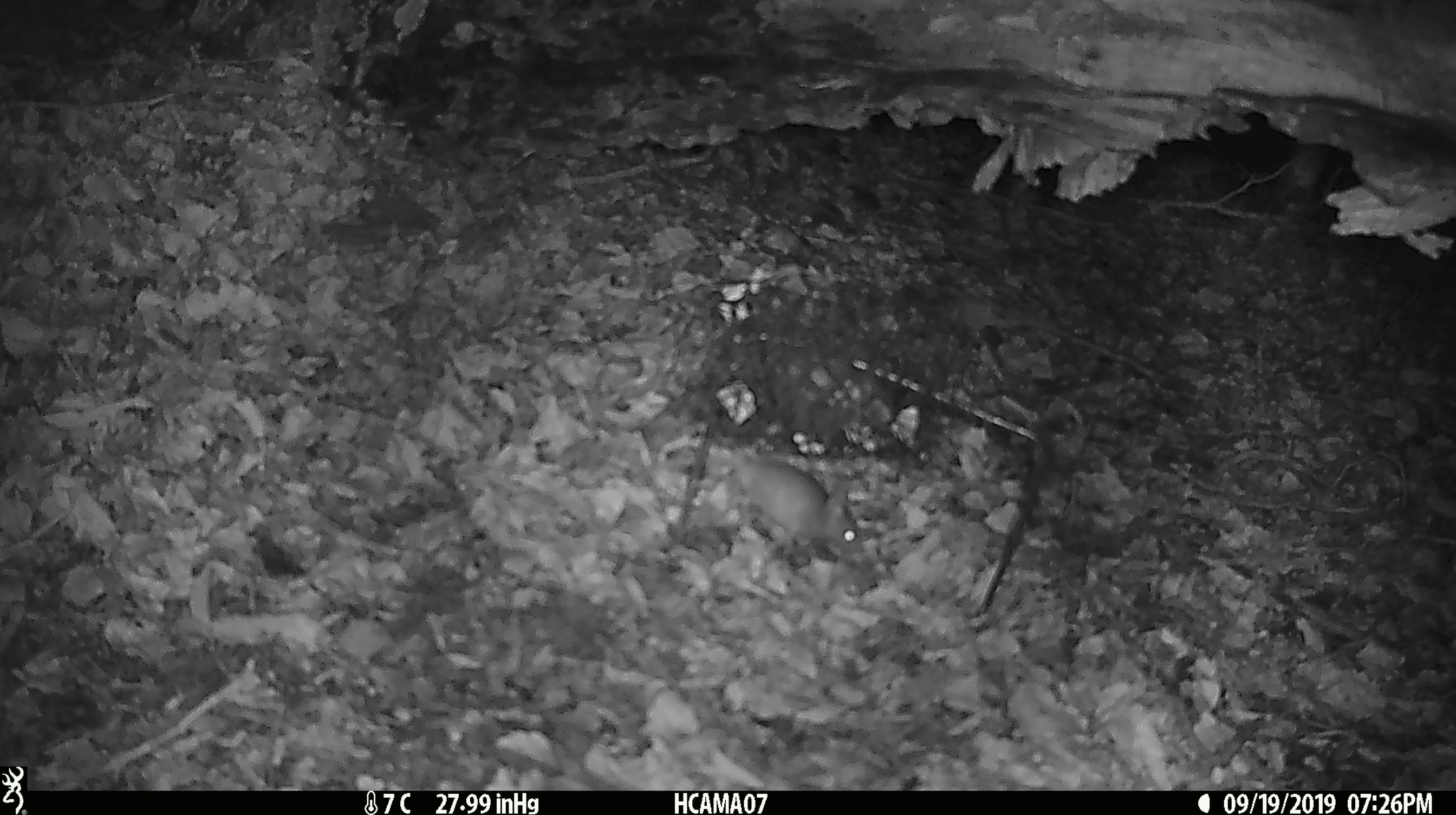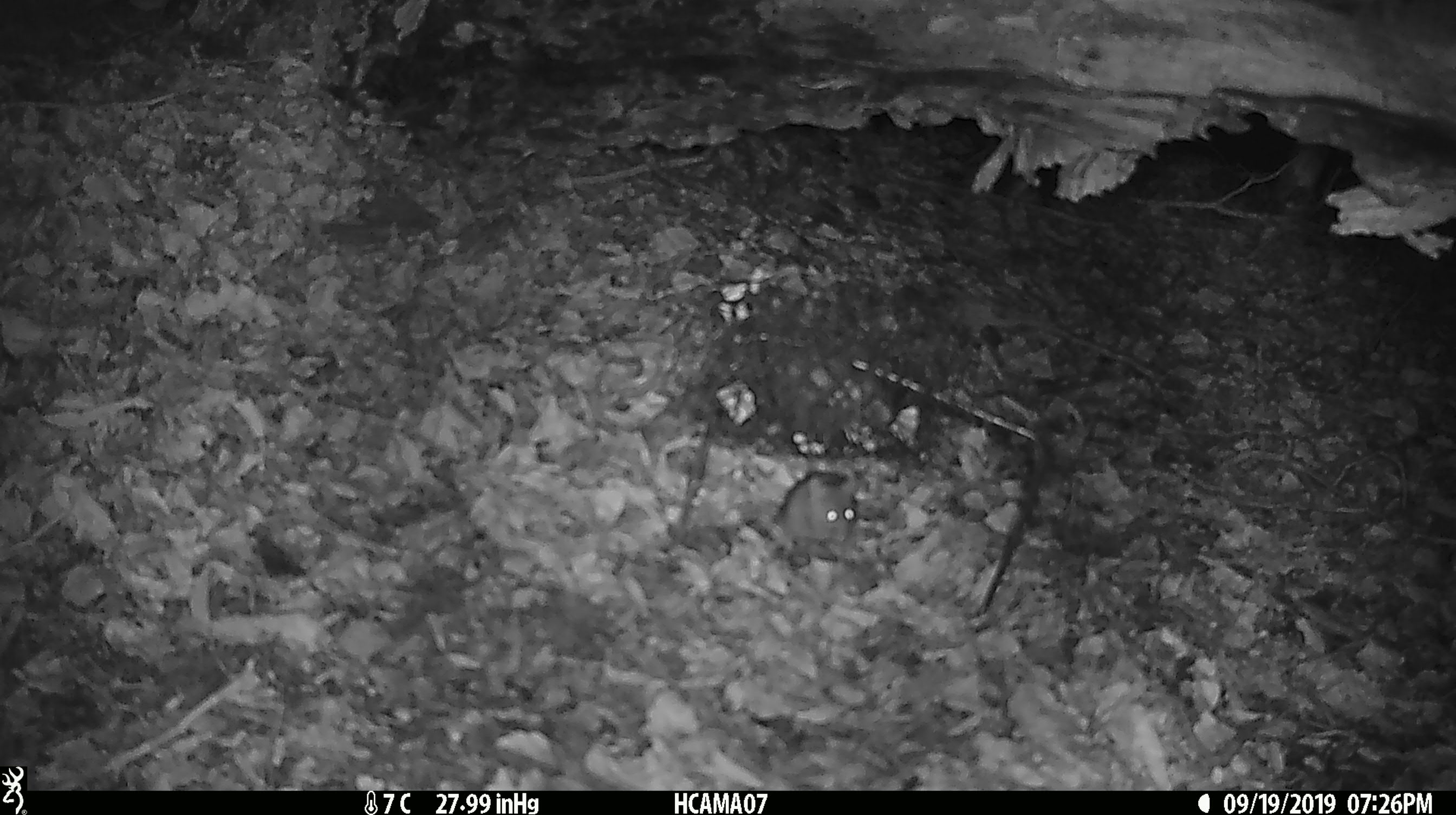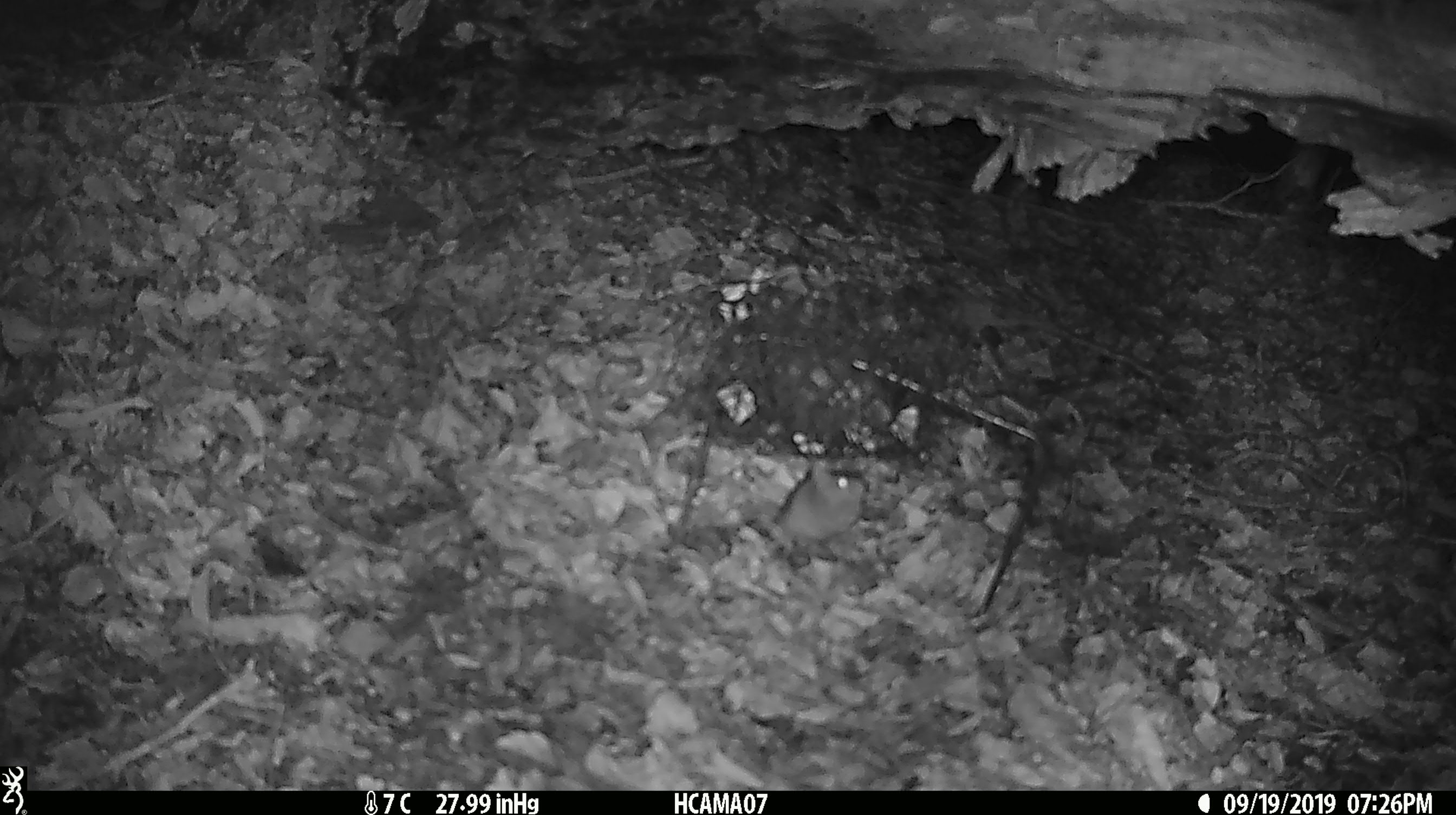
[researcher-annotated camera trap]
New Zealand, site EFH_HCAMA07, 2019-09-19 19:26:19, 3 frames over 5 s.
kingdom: Animalia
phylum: Chordata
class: Mammalia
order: Rodentia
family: Muridae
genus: Mus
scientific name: Mus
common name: mouse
Mouse (Mus).